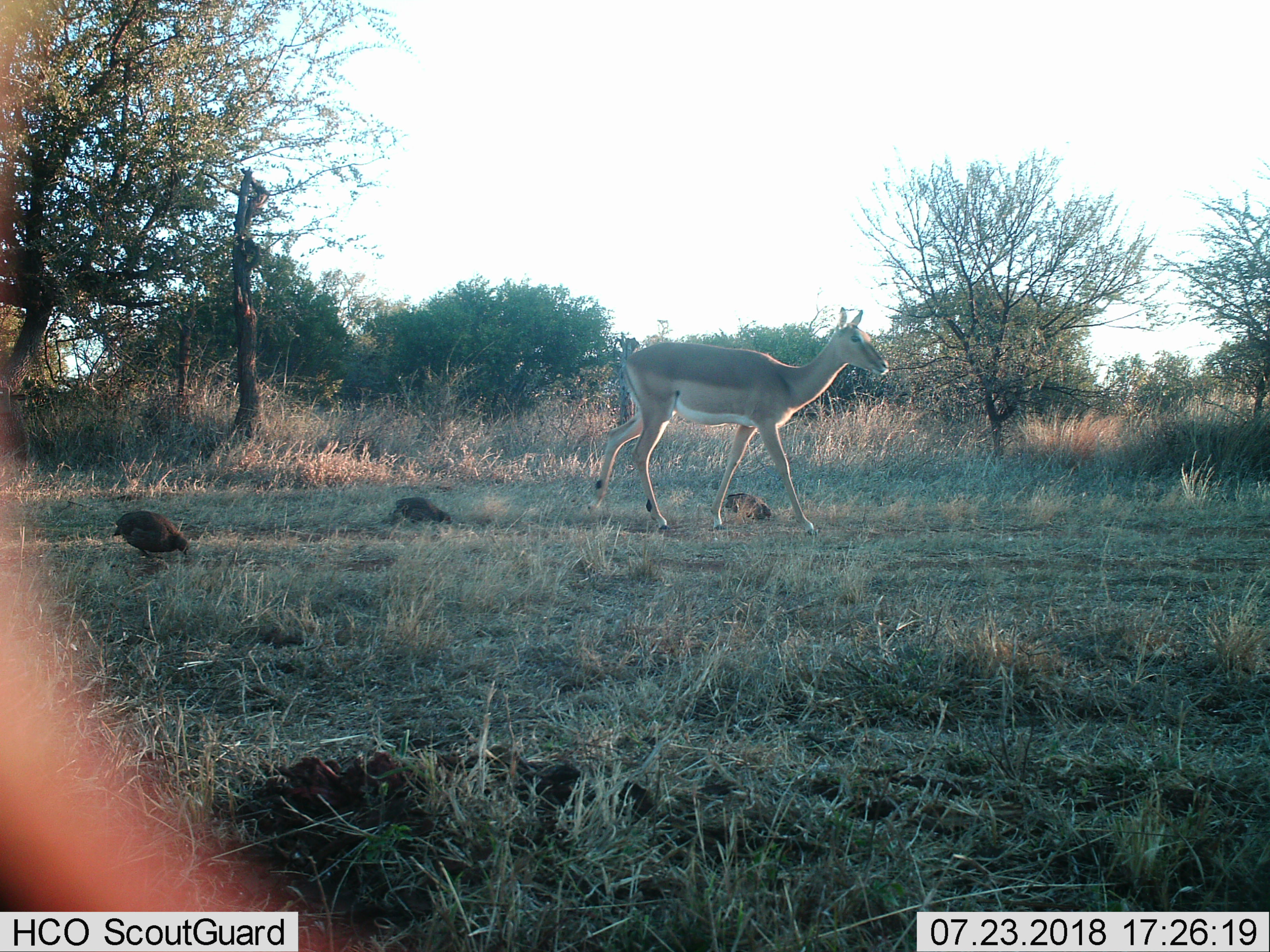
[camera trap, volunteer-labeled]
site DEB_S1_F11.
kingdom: Animalia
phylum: Chordata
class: Aves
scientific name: Aves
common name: bird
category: birdother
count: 3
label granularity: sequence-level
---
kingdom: Animalia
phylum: Chordata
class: Mammalia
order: Artiodactyla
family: Bovidae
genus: Aepyceros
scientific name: Aepyceros melampus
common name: impala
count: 1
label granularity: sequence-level